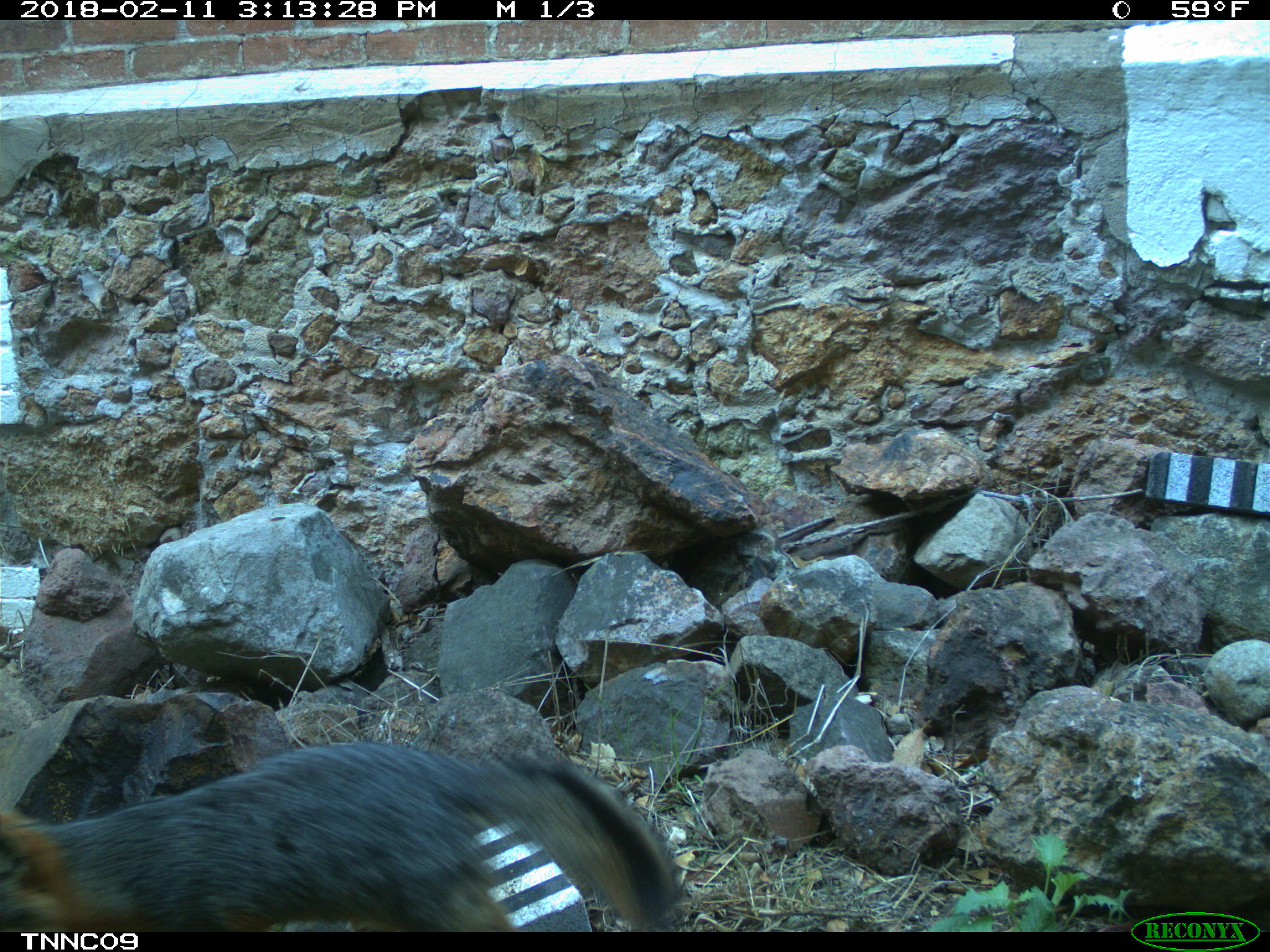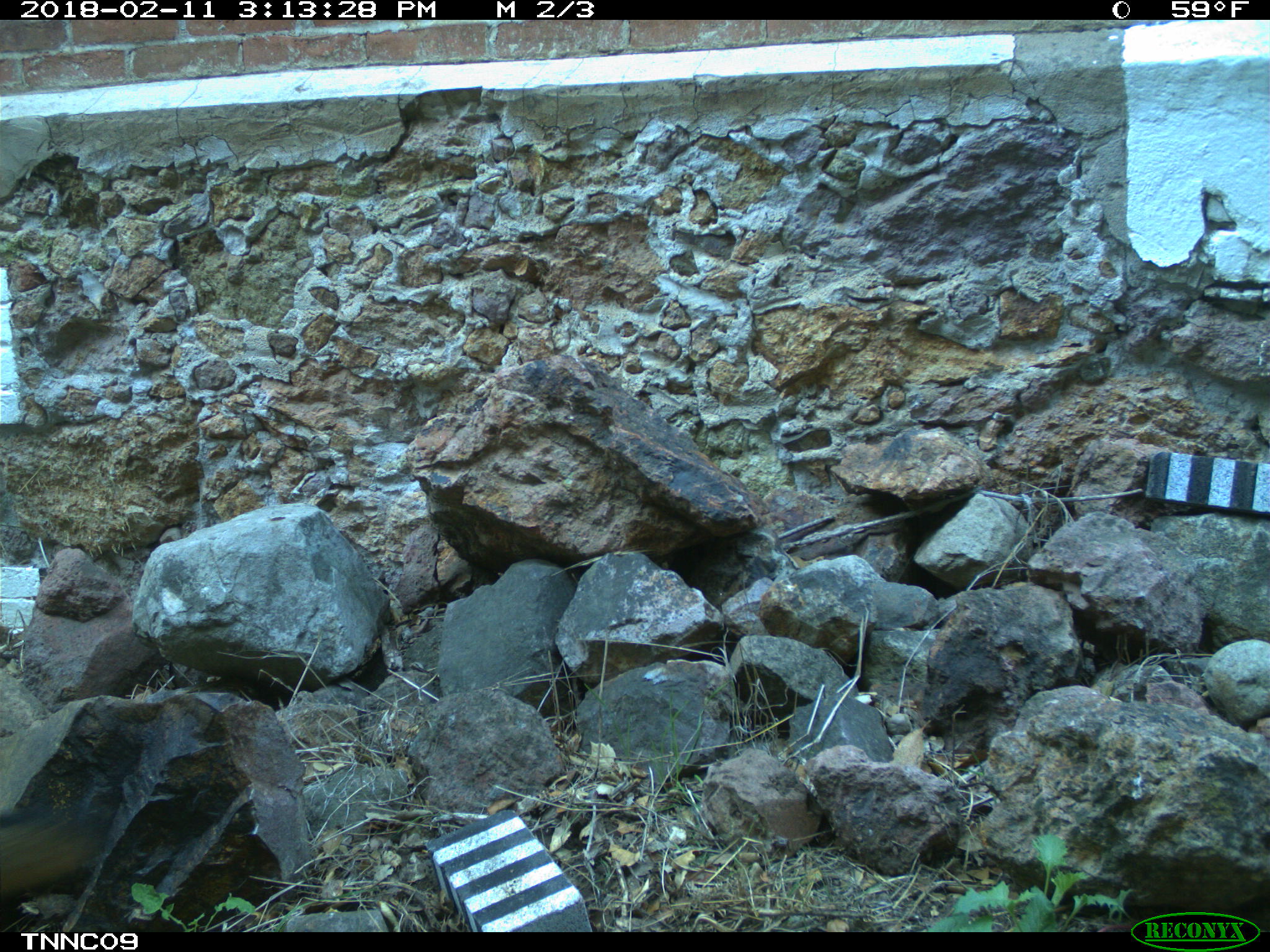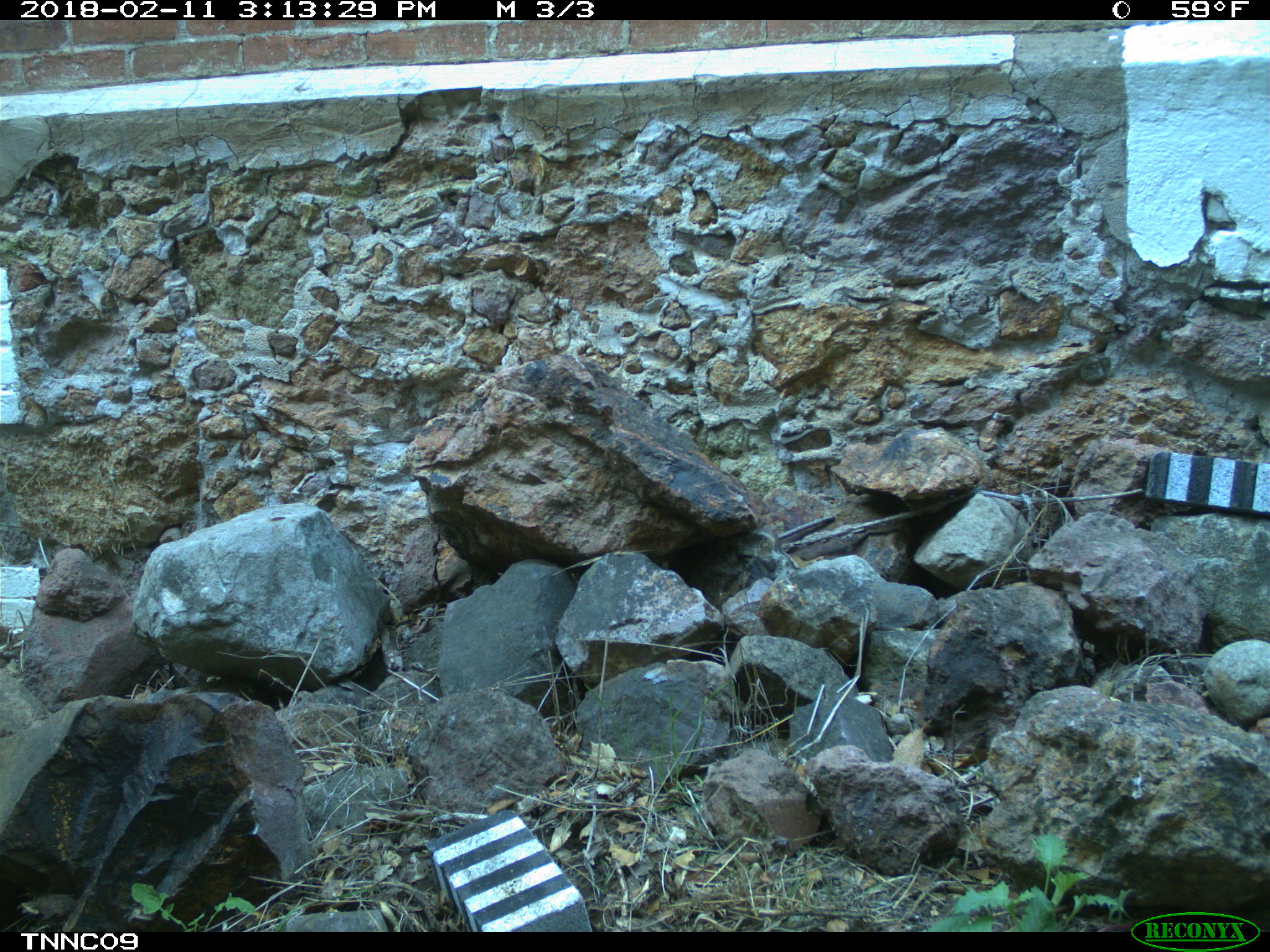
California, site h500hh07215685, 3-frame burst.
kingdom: Animalia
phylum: Chordata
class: Mammalia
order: Carnivora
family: Canidae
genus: Urocyon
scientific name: Urocyon littoralis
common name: island fox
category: fox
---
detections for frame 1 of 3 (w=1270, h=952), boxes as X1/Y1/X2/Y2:
fox: 0/739/685/930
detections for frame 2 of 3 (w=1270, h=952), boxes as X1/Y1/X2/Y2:
fox: 0/803/100/901